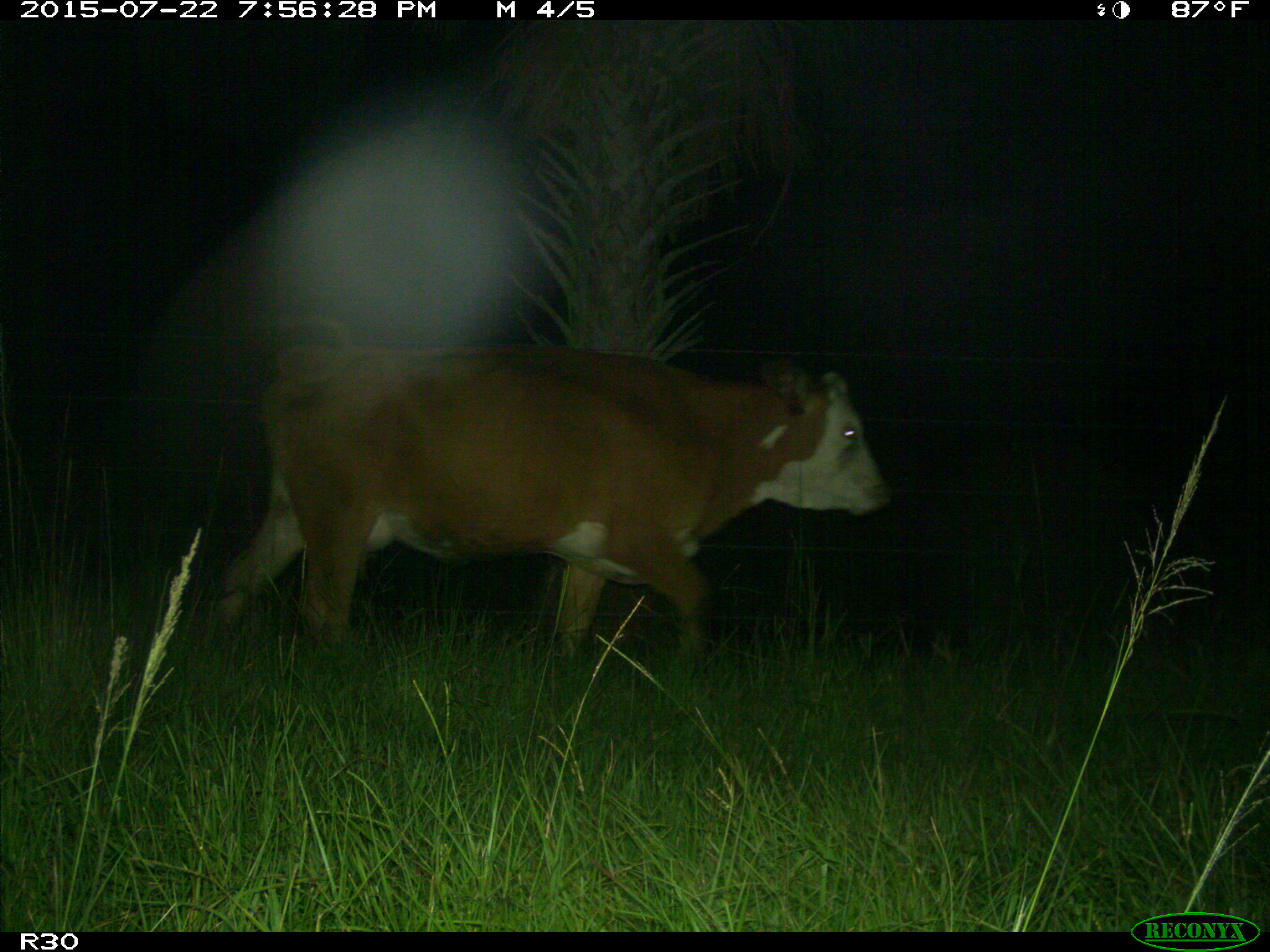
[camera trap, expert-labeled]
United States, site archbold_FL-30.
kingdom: Animalia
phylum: Chordata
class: Mammalia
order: Artiodactyla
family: Bovidae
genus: Bos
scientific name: Bos taurus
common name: domestic cow